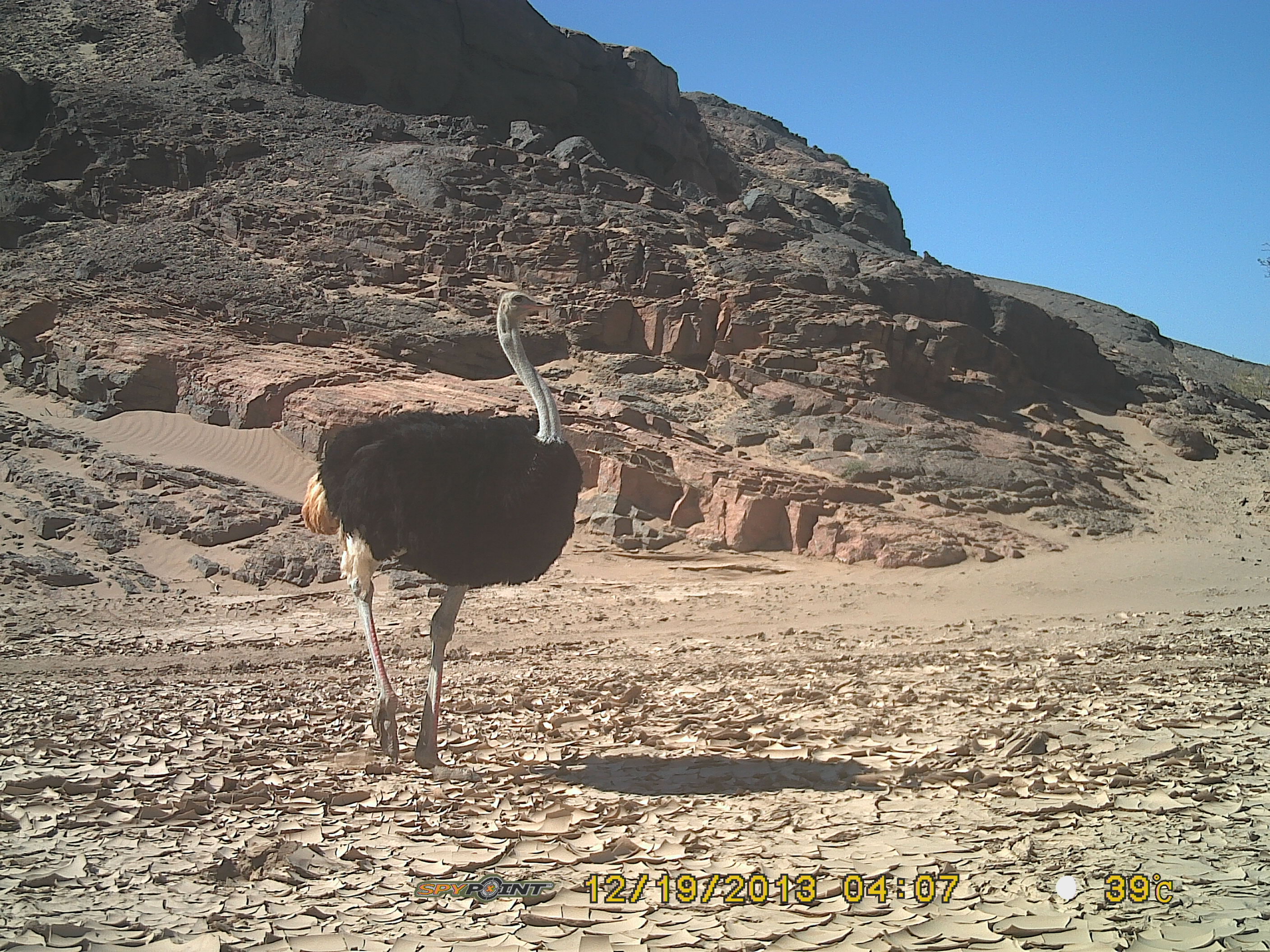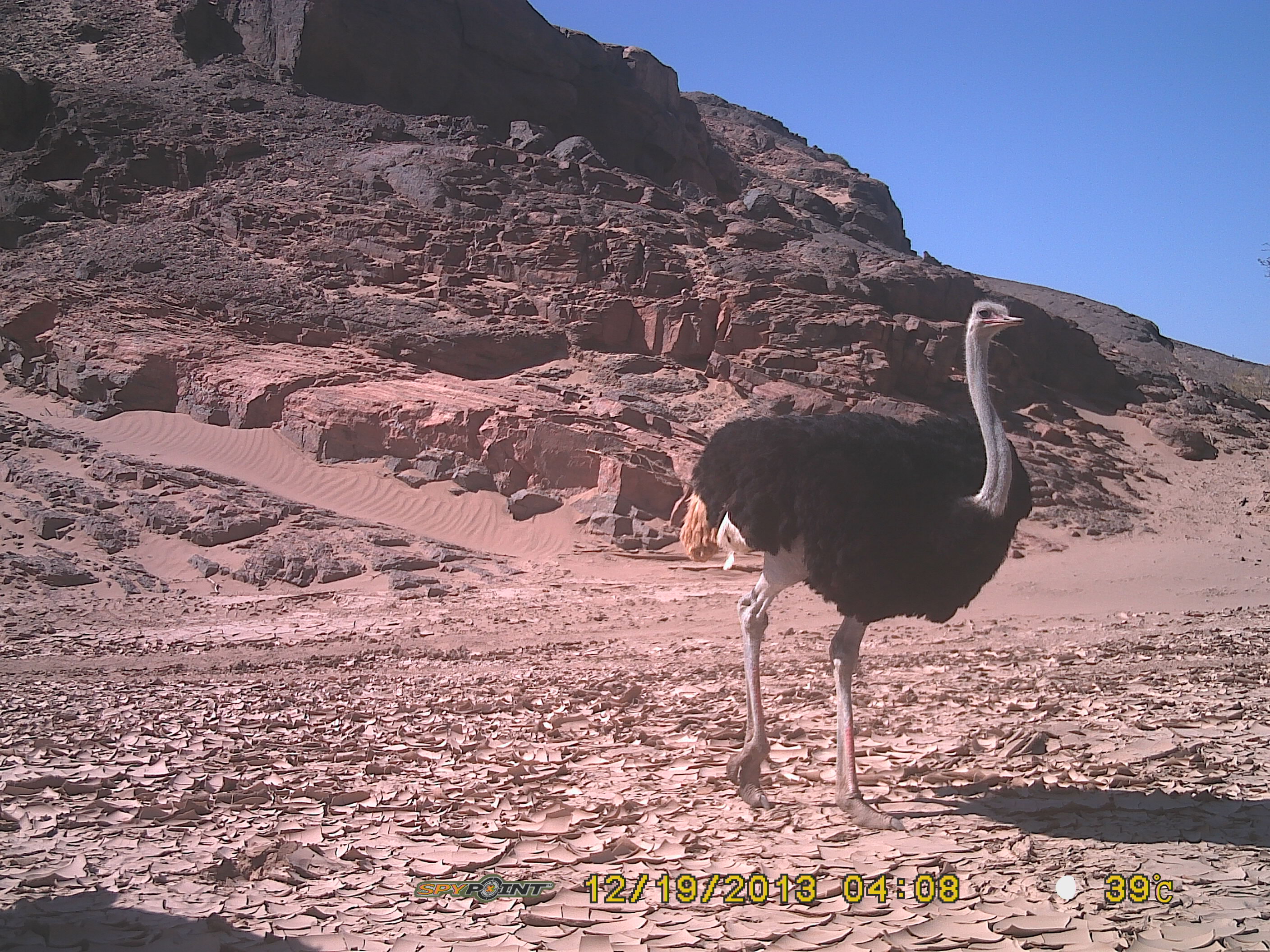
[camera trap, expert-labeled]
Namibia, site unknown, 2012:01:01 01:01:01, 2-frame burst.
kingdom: Animalia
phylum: Chordata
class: Aves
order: Struthioniformes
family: Struthionidae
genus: Struthio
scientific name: Struthio camelus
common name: common ostrich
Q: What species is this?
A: Struthio camelus (common ostrich).